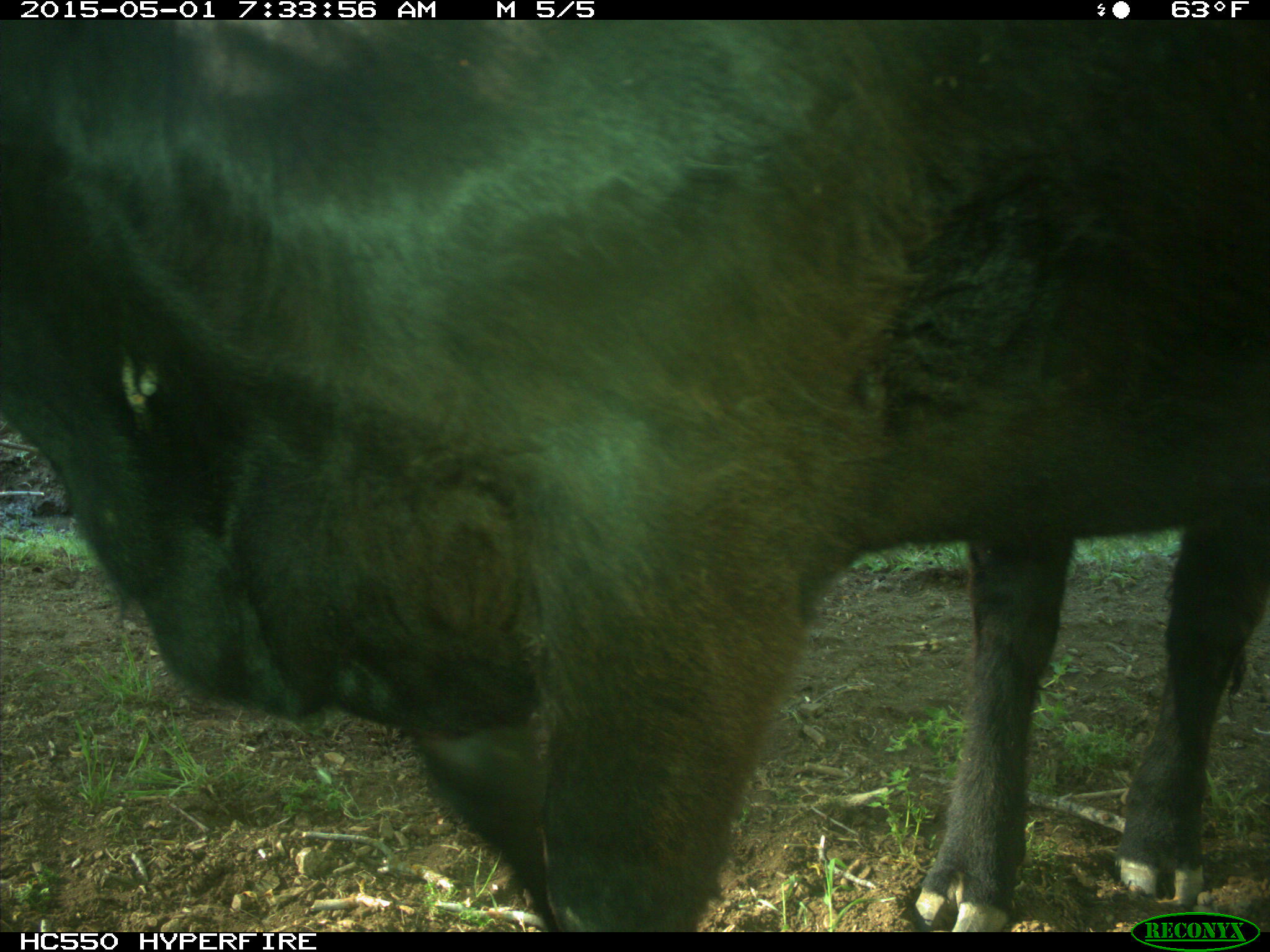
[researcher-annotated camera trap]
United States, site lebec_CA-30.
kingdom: Animalia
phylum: Chordata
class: Mammalia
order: Artiodactyla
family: Bovidae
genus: Bos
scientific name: Bos taurus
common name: domestic cow